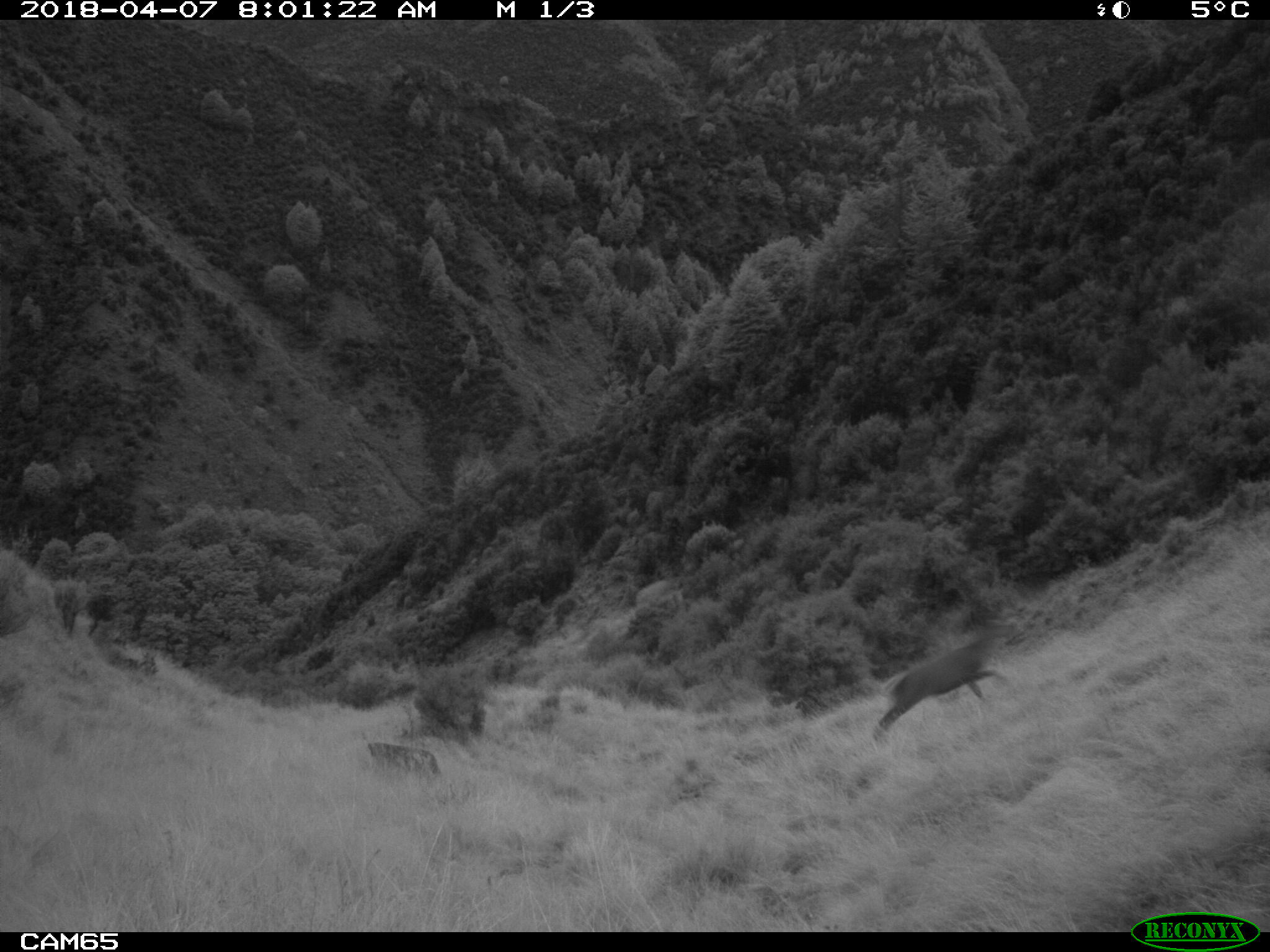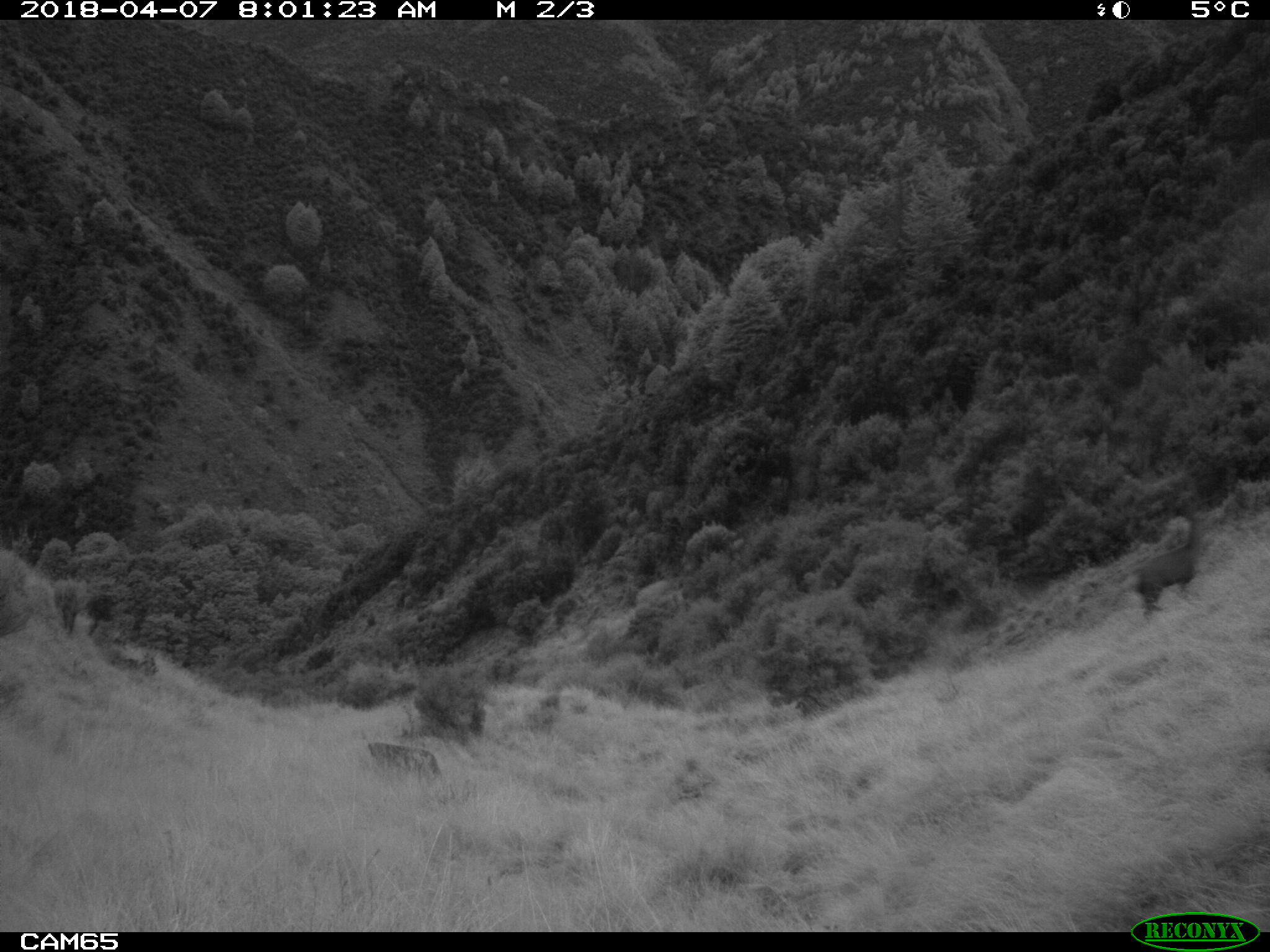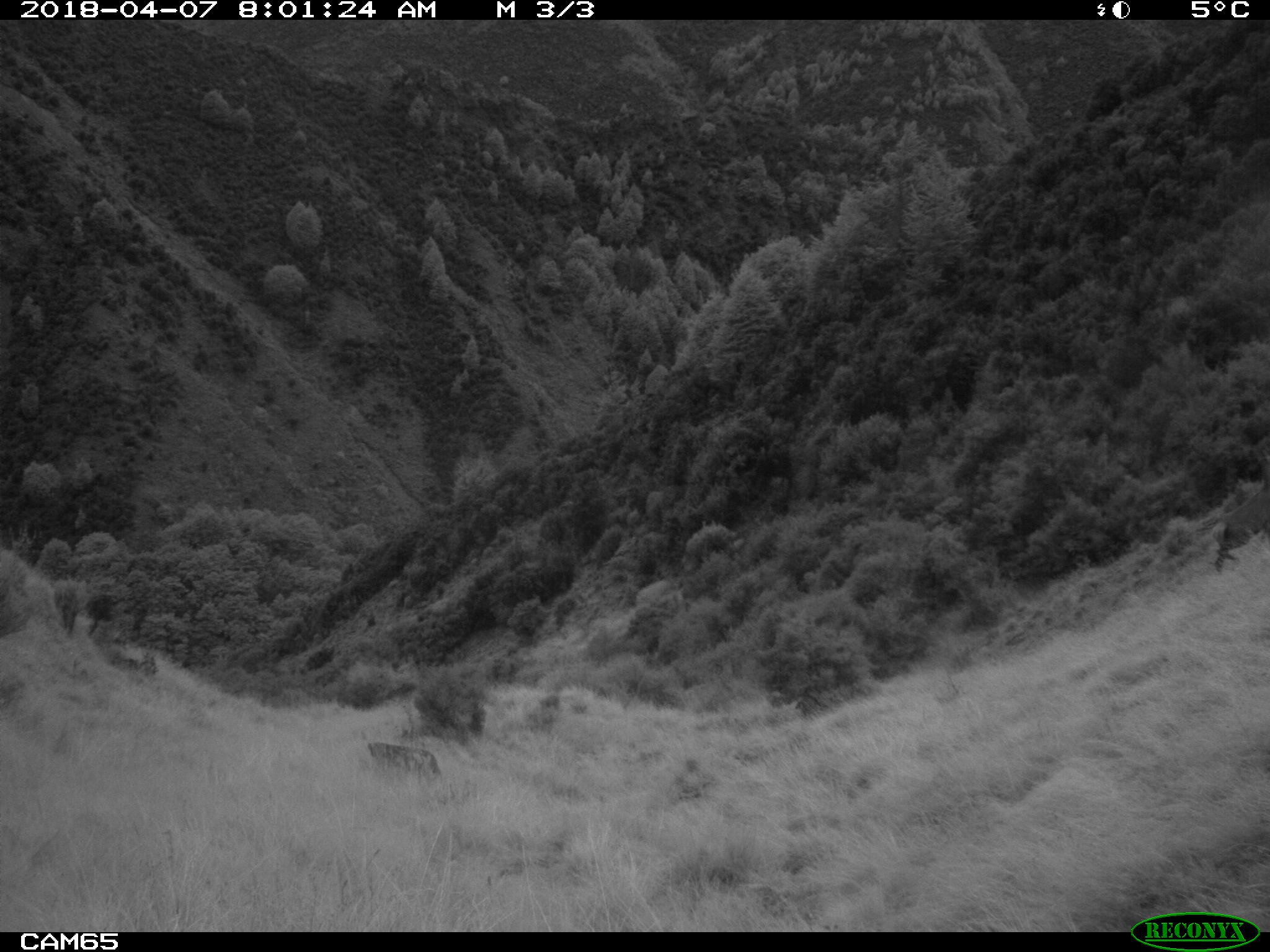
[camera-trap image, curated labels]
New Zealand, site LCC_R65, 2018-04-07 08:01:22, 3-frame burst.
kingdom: Animalia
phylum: Chordata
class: Mammalia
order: Artiodactyla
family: Cervidae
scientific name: Cervidae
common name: deer